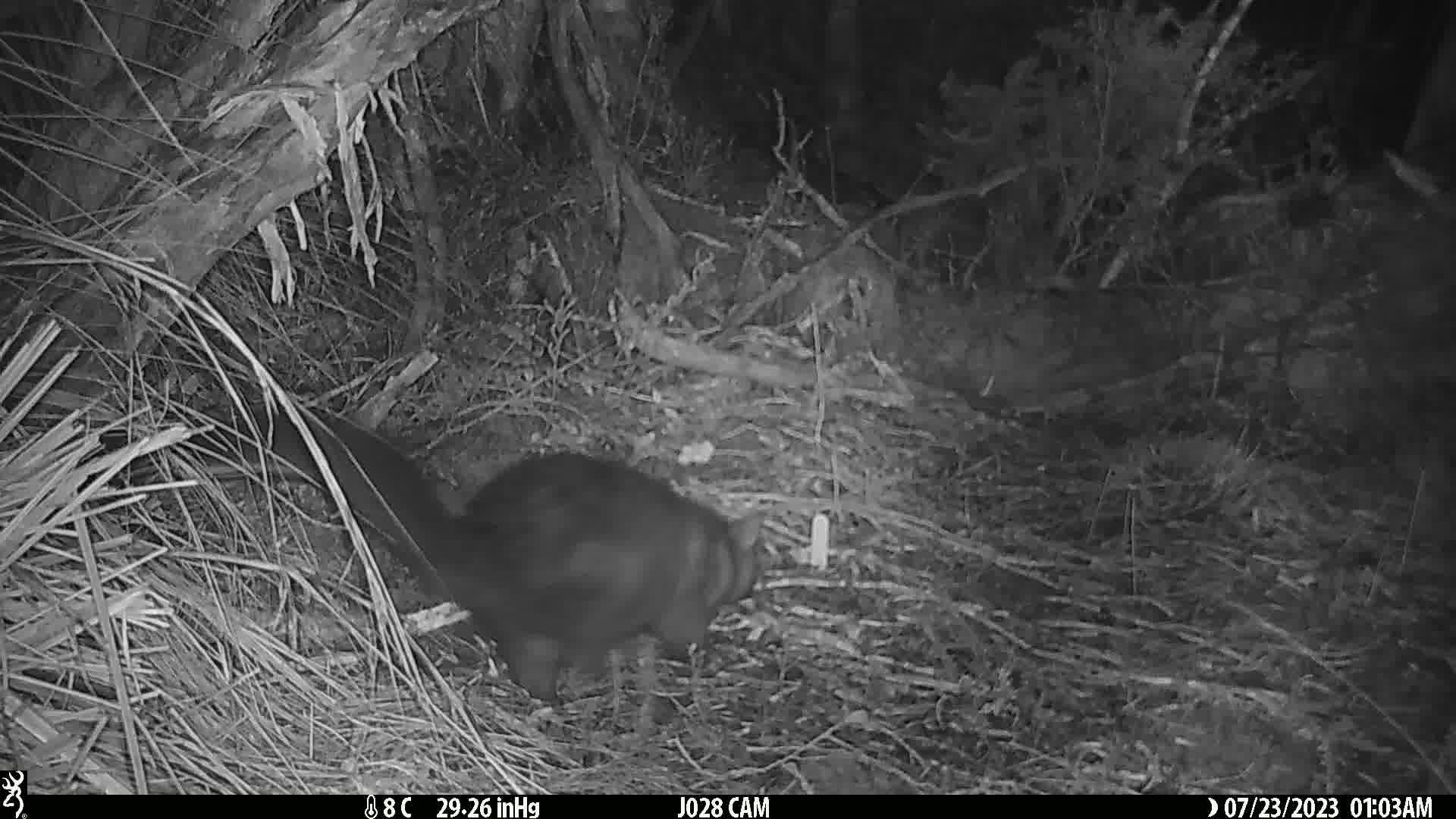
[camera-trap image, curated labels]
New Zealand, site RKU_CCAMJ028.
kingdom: Animalia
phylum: Chordata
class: Mammalia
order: Diprotodontia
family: Phalangeridae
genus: Trichosurus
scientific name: Trichosurus vulpecula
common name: common brushtail possum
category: possum